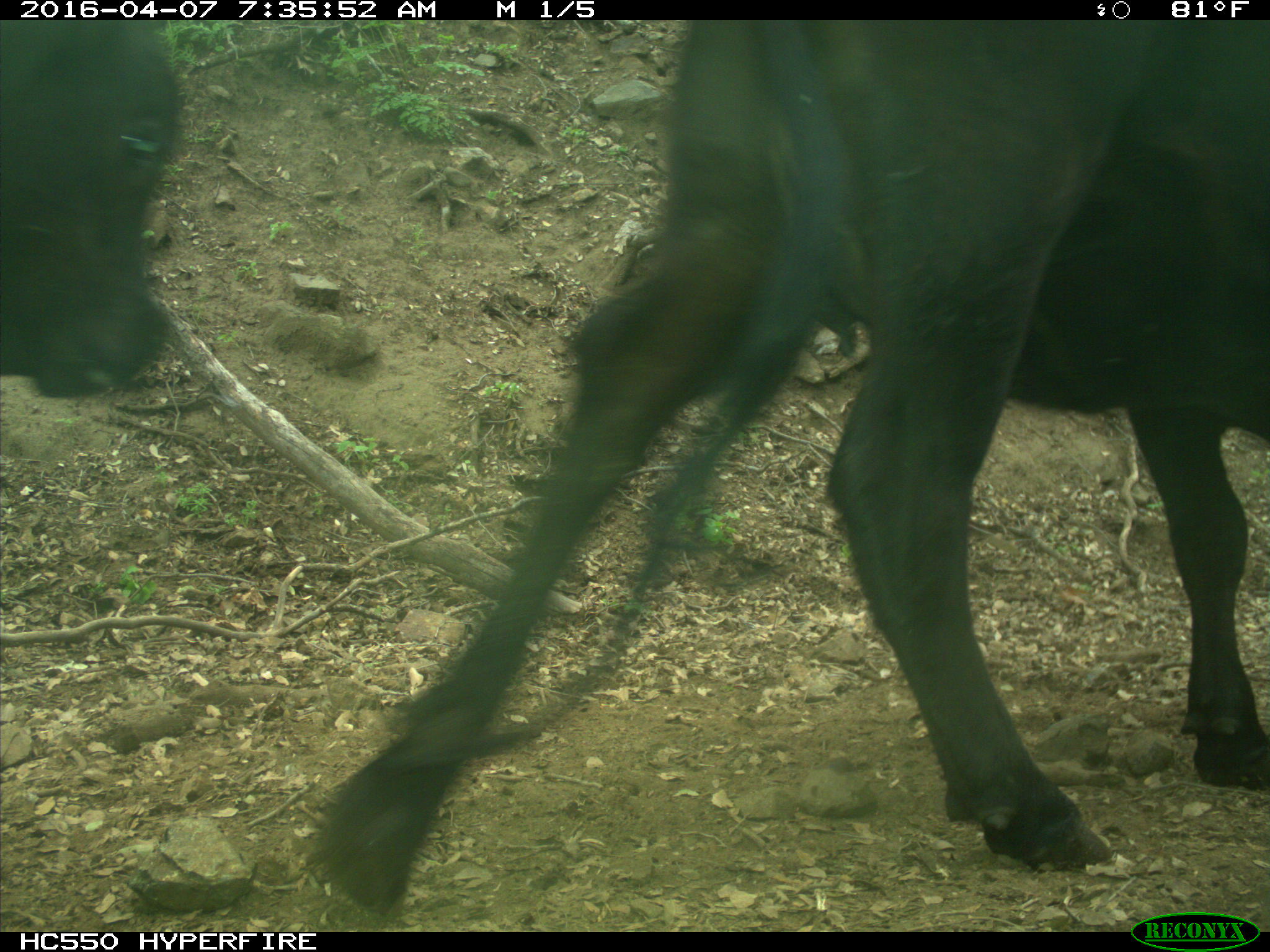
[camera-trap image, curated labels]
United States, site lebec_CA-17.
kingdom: Animalia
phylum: Chordata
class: Mammalia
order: Artiodactyla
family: Bovidae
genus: Bos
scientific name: Bos taurus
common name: domestic cow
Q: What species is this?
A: Bos taurus (domestic cow).